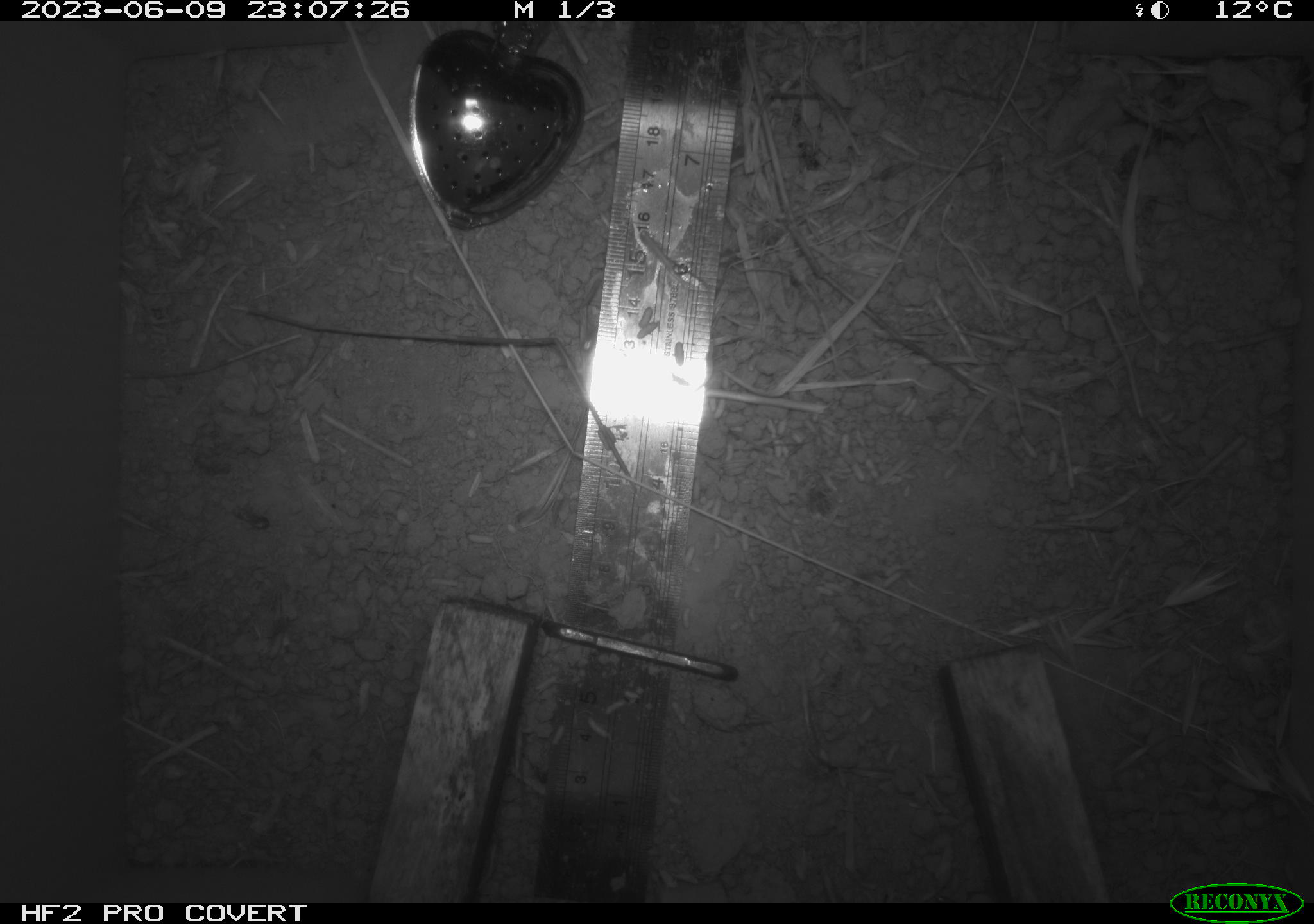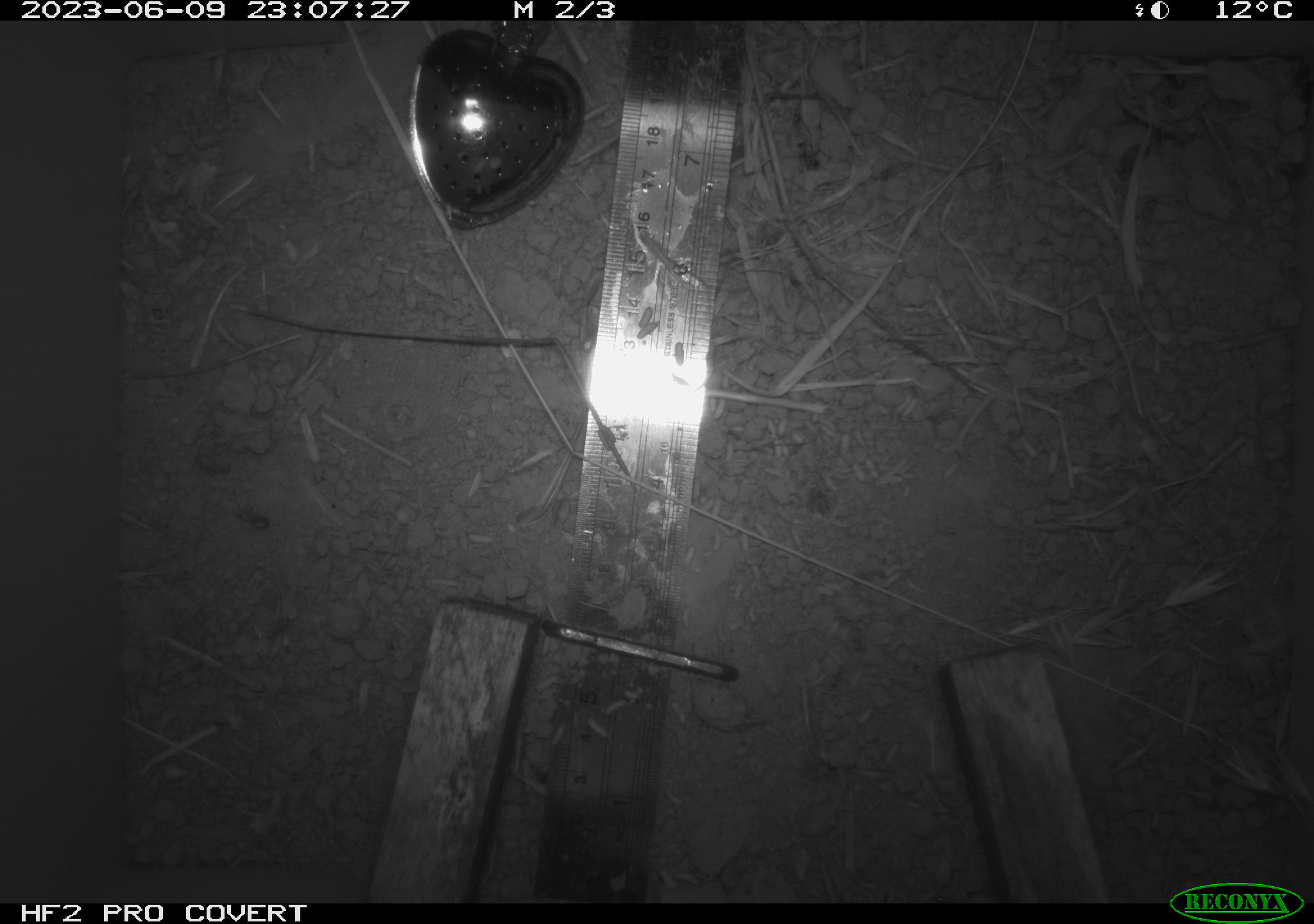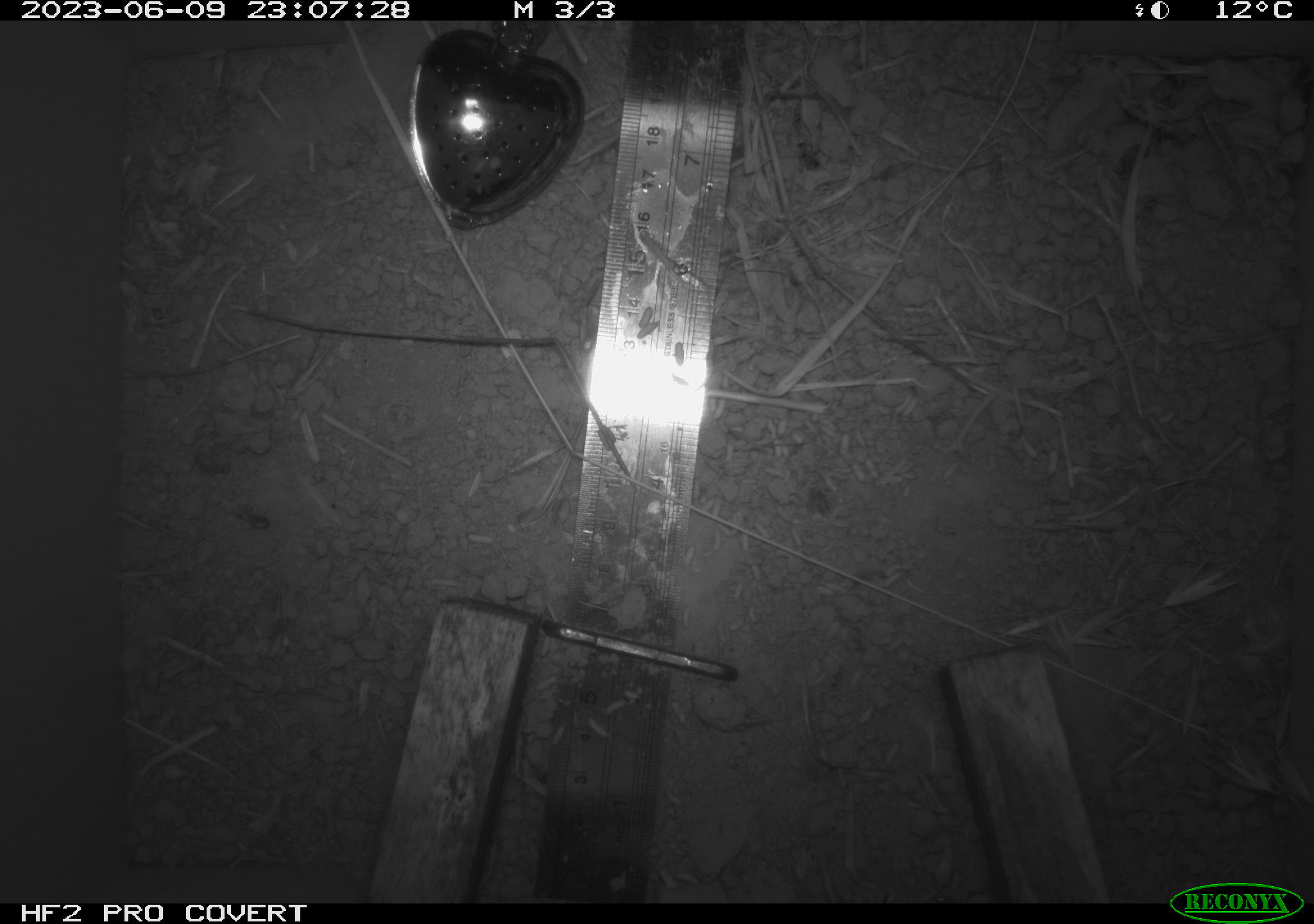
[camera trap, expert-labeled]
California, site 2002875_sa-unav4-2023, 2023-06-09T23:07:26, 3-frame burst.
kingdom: Animalia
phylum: Chordata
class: Mammalia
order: Rodentia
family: Cricetidae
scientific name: Arvicolinae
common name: voles, lemmings, and muskrats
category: arvicolinae subfamily